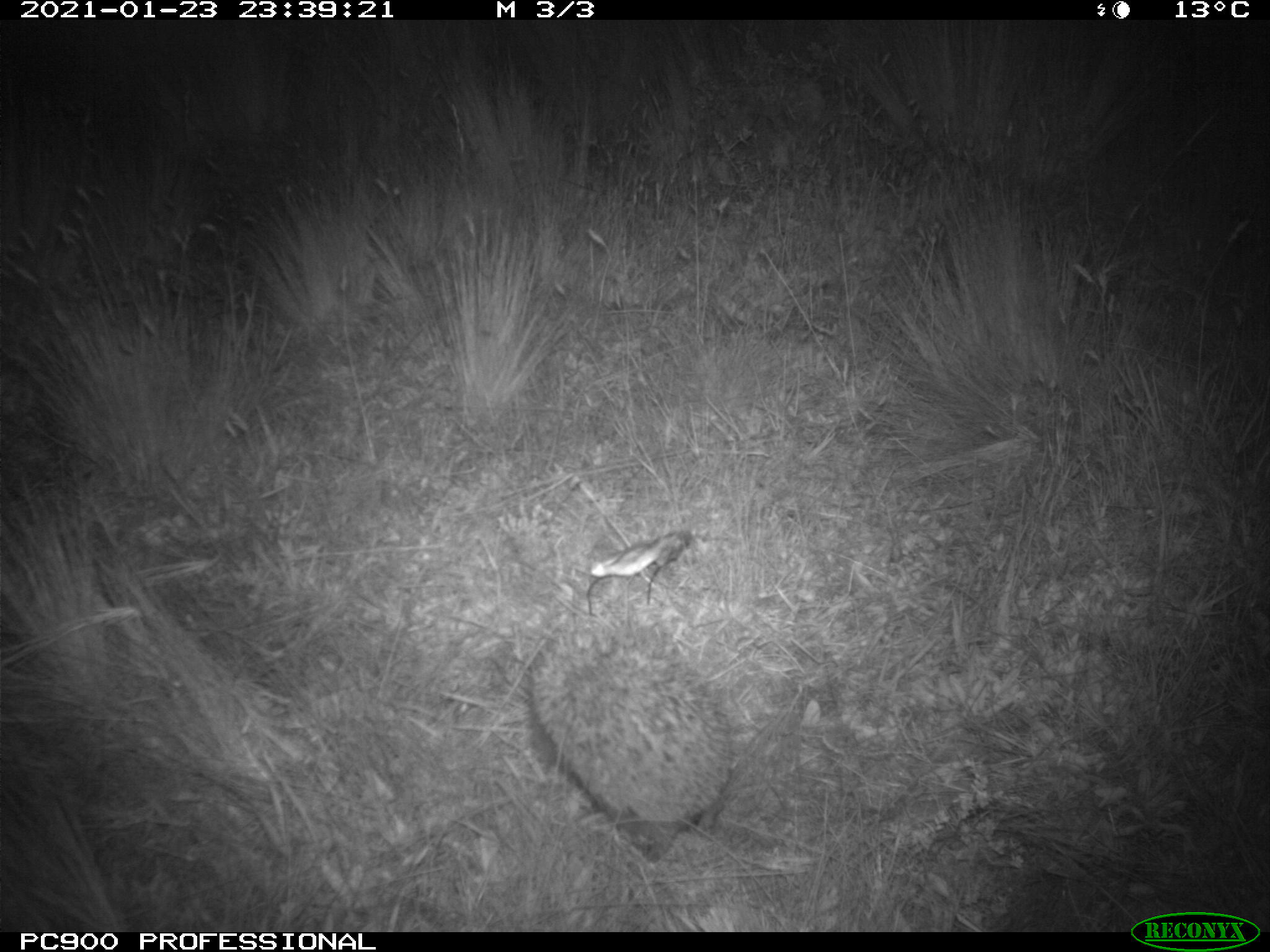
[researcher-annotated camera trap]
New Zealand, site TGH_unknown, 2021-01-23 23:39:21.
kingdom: Animalia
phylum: Chordata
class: Mammalia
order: Eulipotyphla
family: Erinaceidae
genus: Erinaceus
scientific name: Erinaceus europaeus europaeus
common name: european hedgehog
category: hedgehog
Hedgehog (european hedgehog) (Erinaceus europaeus europaeus).